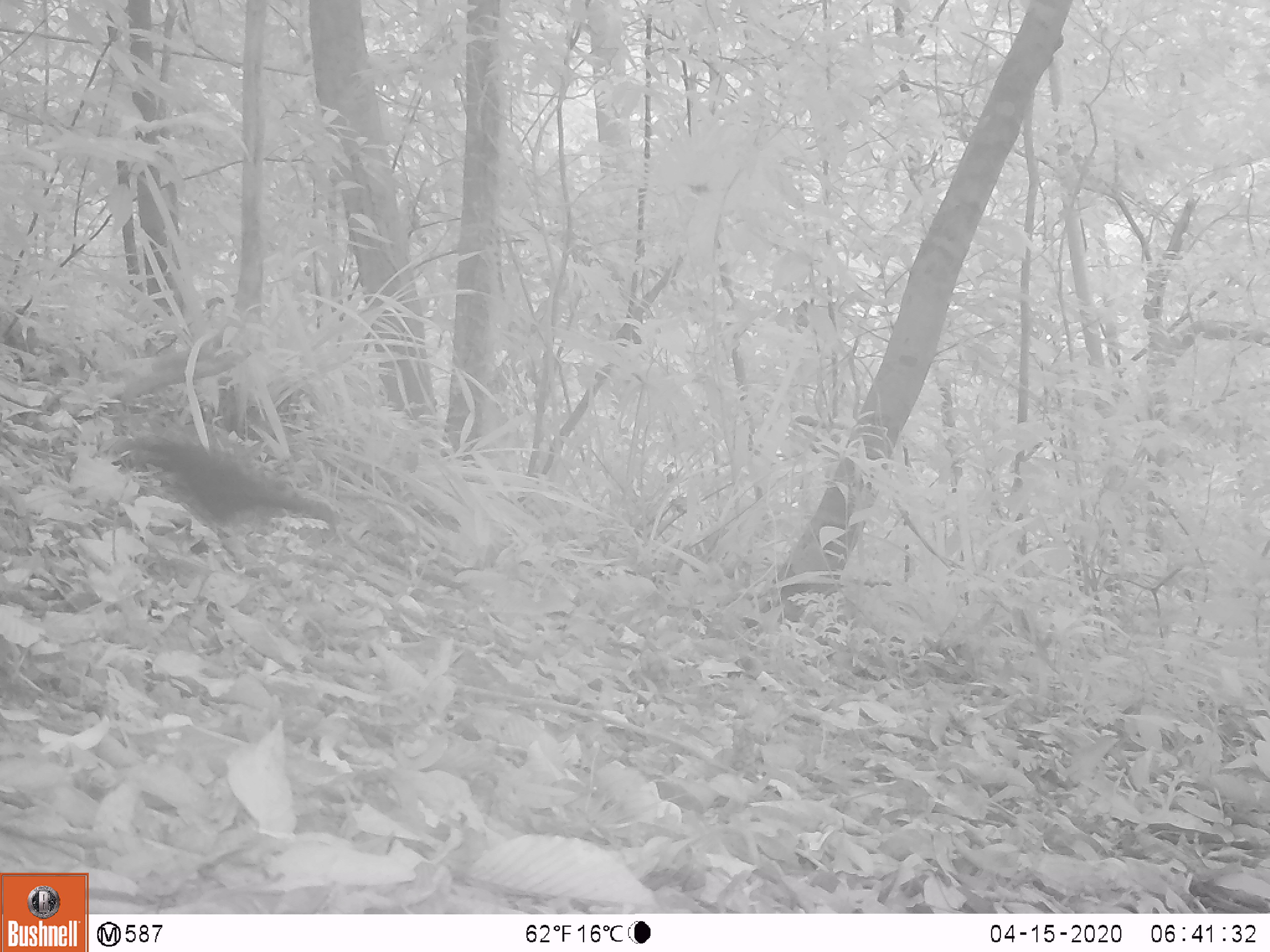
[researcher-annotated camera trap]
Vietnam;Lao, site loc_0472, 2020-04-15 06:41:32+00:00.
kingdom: Animalia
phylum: Chordata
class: Mammalia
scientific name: Mammalia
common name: mammal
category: unidentified small mammal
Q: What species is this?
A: Unidentified small mammal (mammal) (Mammalia).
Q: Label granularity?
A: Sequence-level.